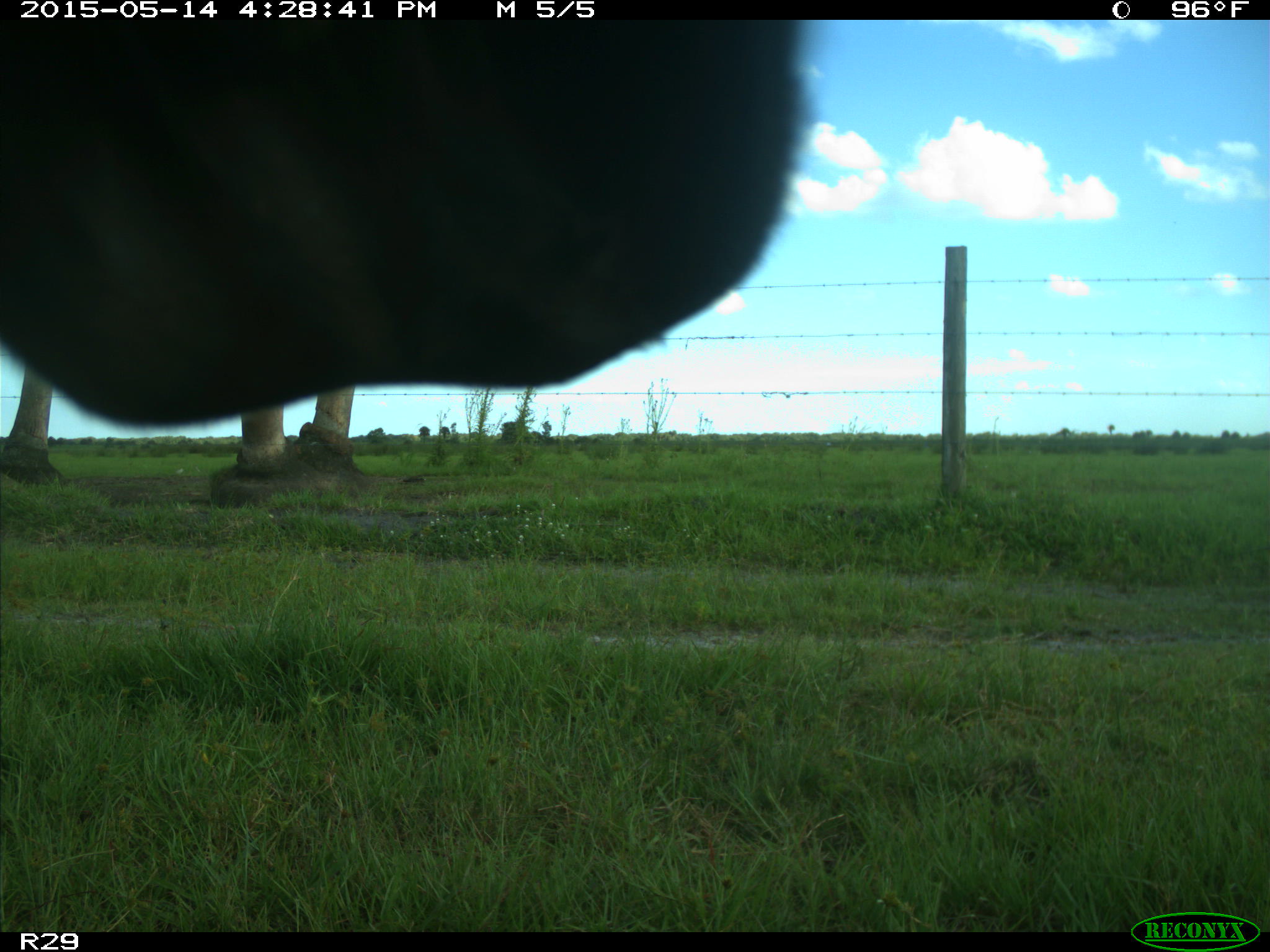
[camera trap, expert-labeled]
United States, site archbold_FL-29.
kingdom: Animalia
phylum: Chordata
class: Mammalia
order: Artiodactyla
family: Bovidae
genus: Bos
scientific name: Bos taurus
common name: domestic cow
Bos taurus (domestic cow).